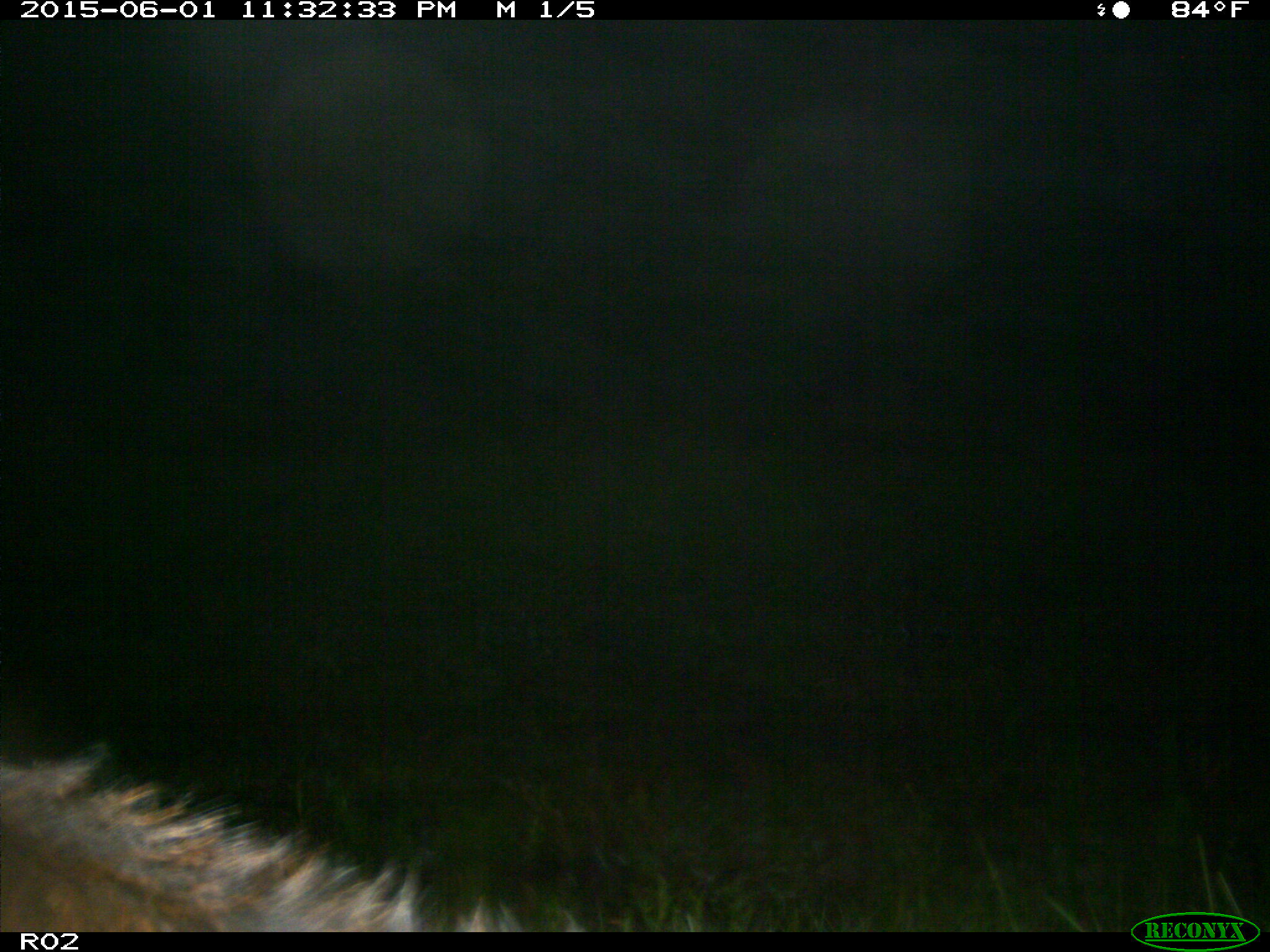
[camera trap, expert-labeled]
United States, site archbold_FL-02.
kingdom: Animalia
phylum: Chordata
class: Mammalia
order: Artiodactyla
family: Bovidae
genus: Bos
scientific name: Bos taurus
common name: domestic cow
Bos taurus (domestic cow).